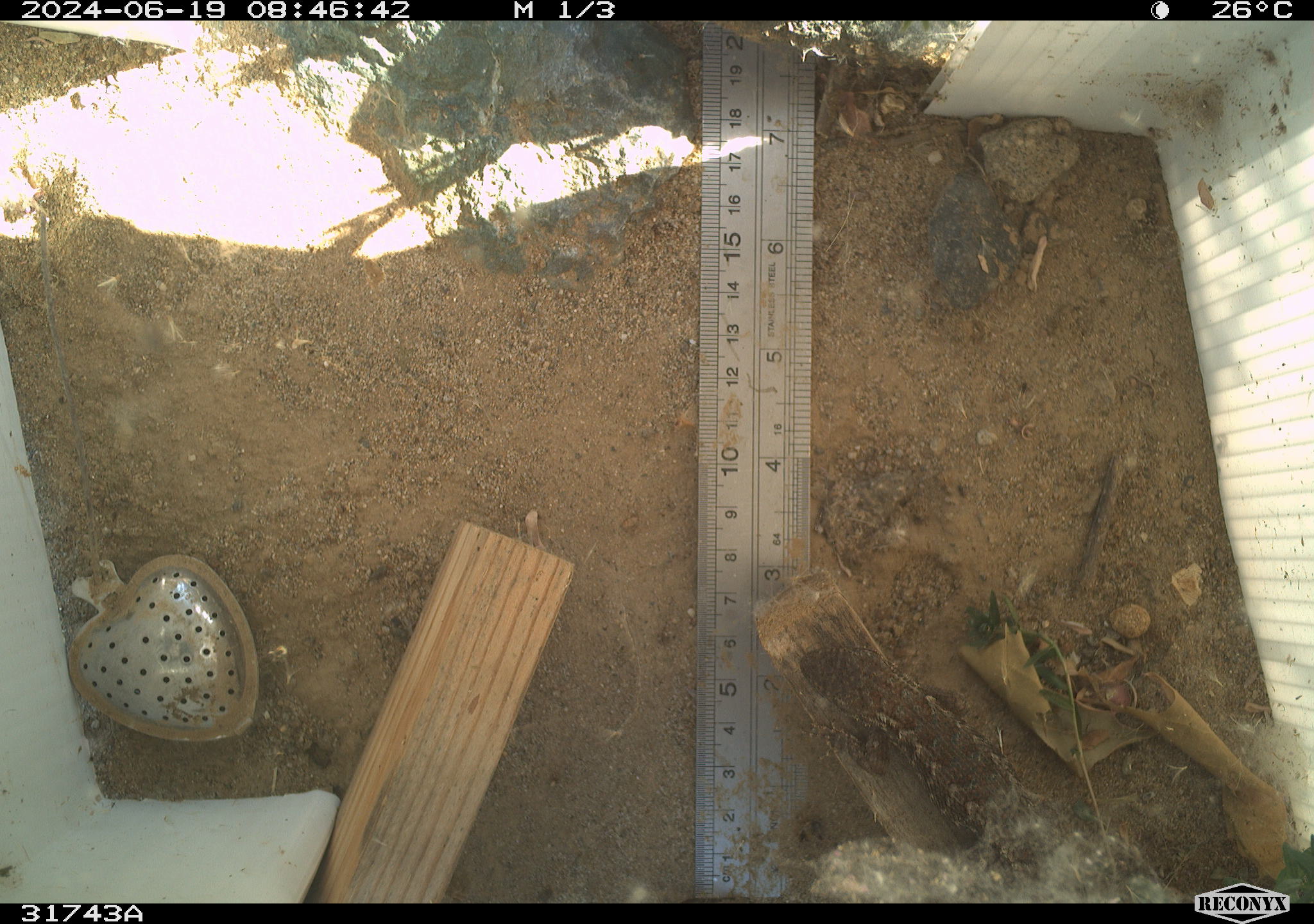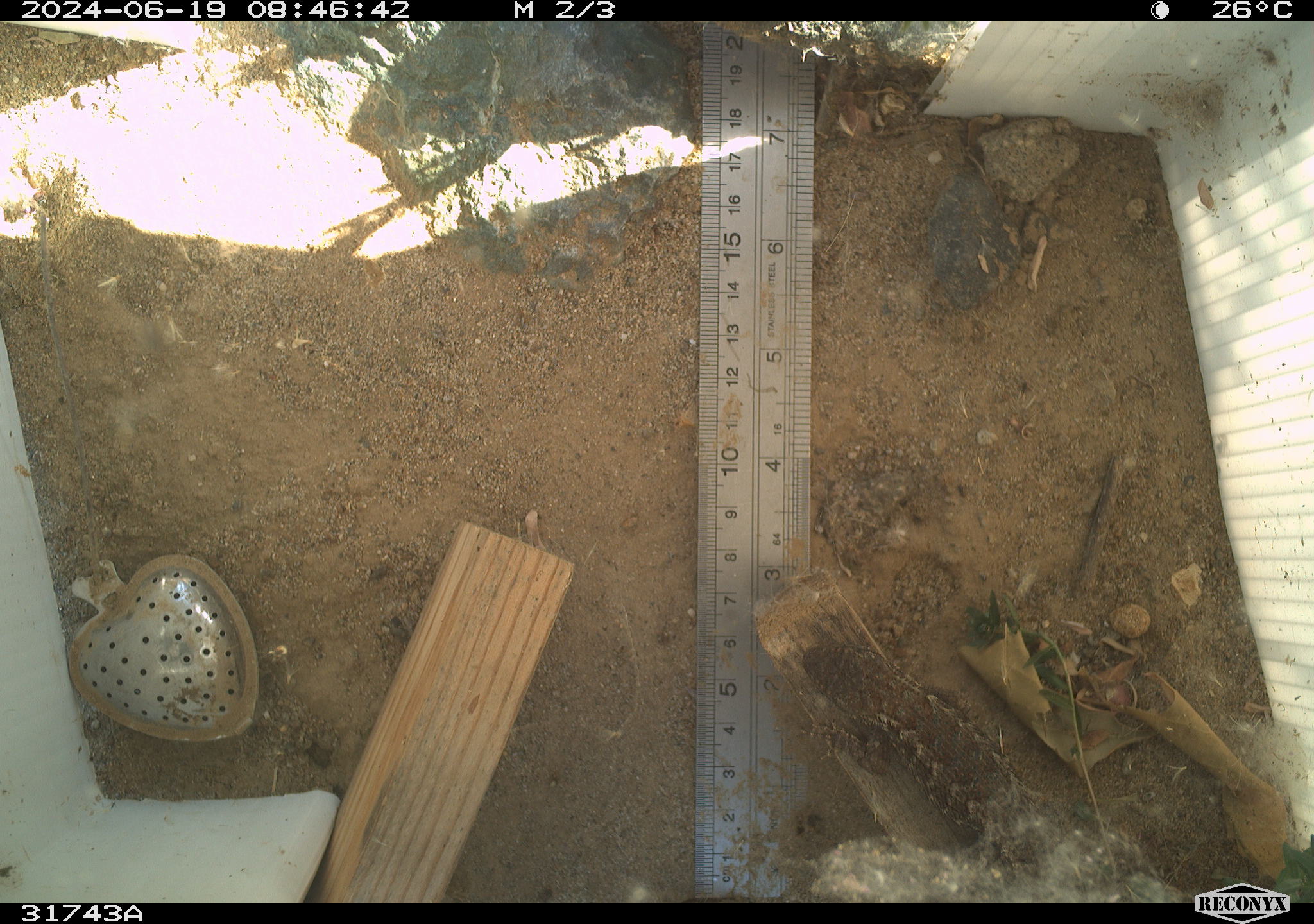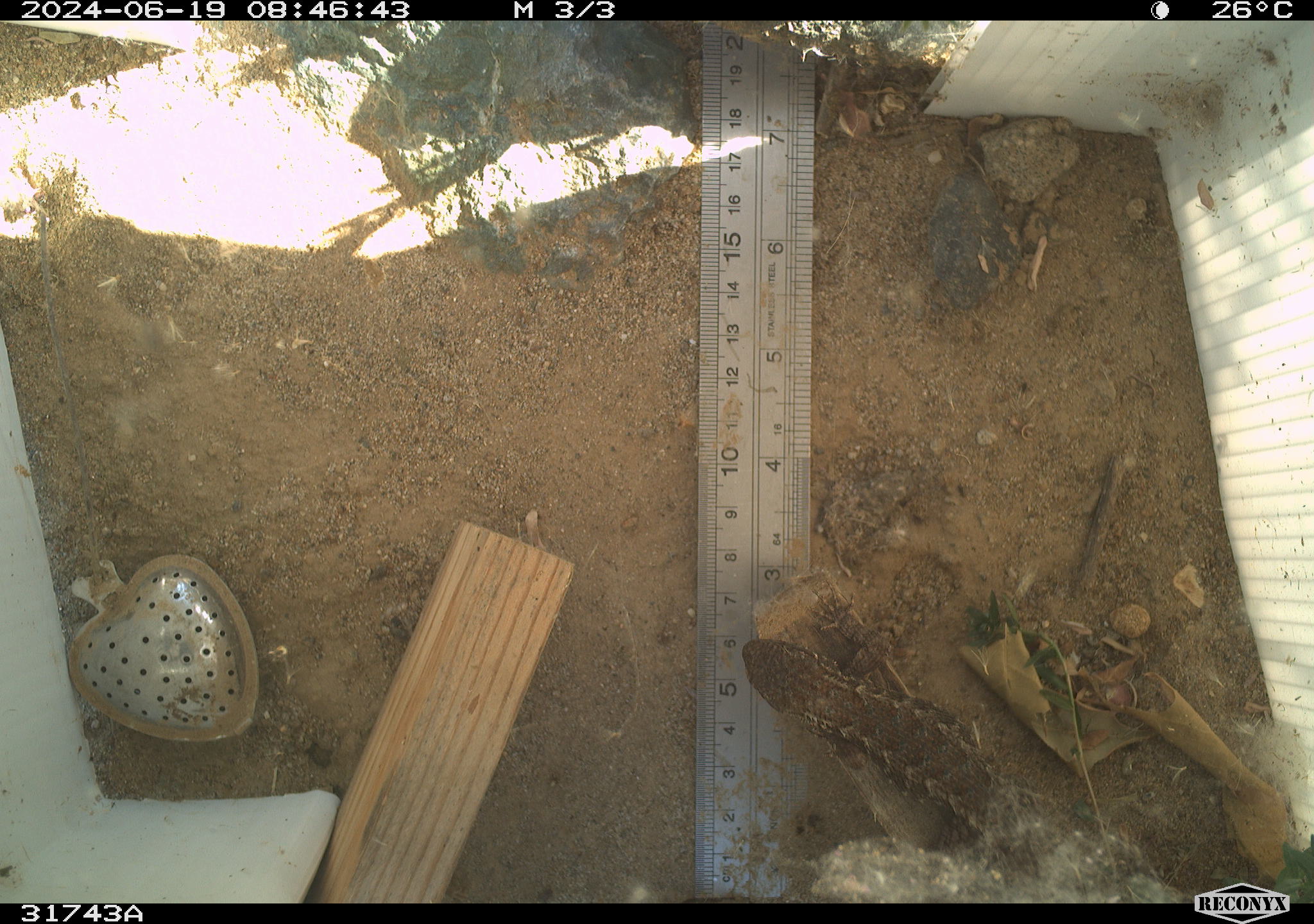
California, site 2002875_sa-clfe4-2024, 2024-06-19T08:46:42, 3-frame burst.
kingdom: Animalia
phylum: Chordata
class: Reptilia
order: Squamata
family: Phrynosomatidae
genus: Sceloporus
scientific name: Sceloporus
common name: spiny lizards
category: sceloporus species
Sceloporus species (spiny lizards) (Sceloporus).